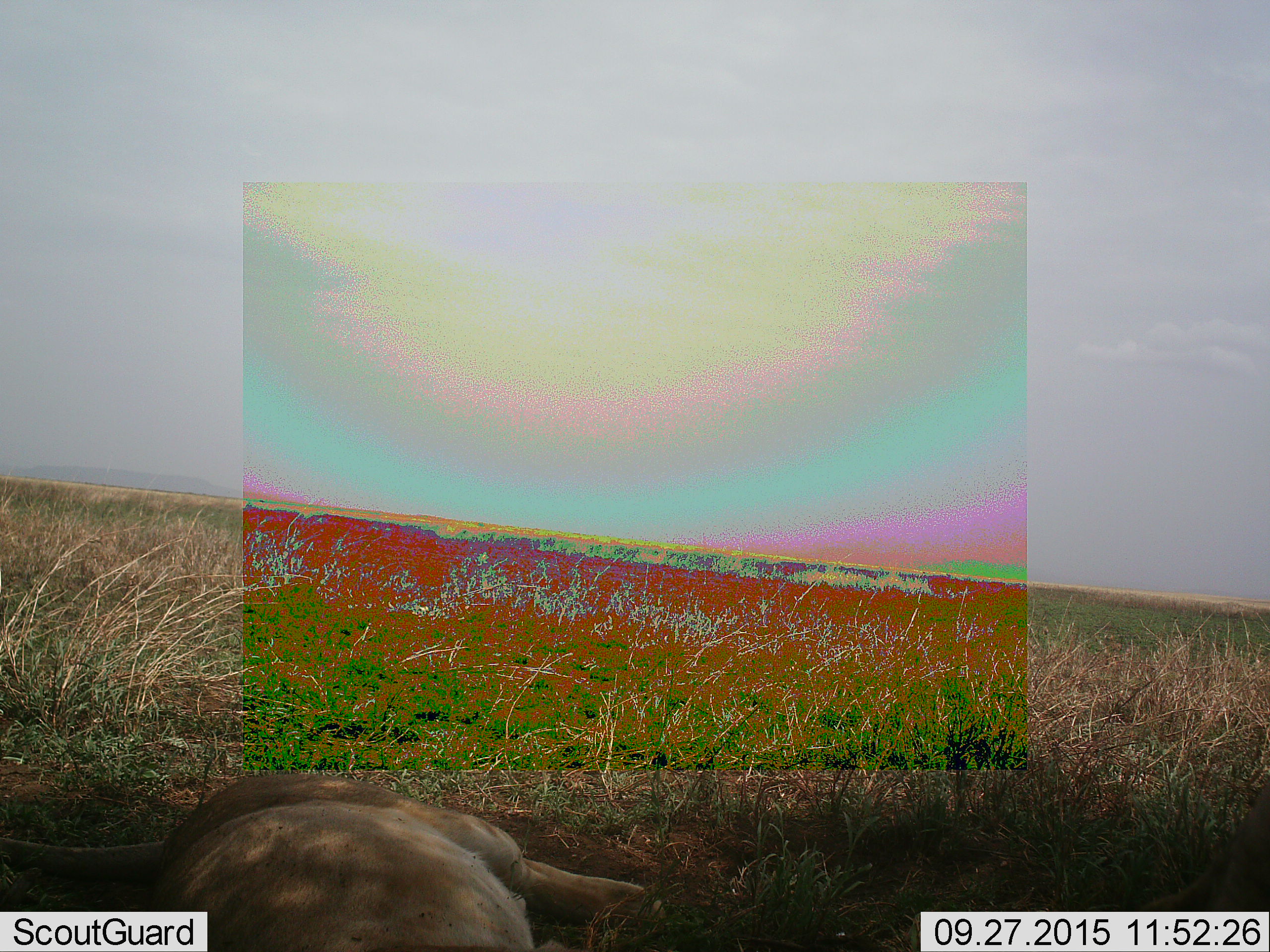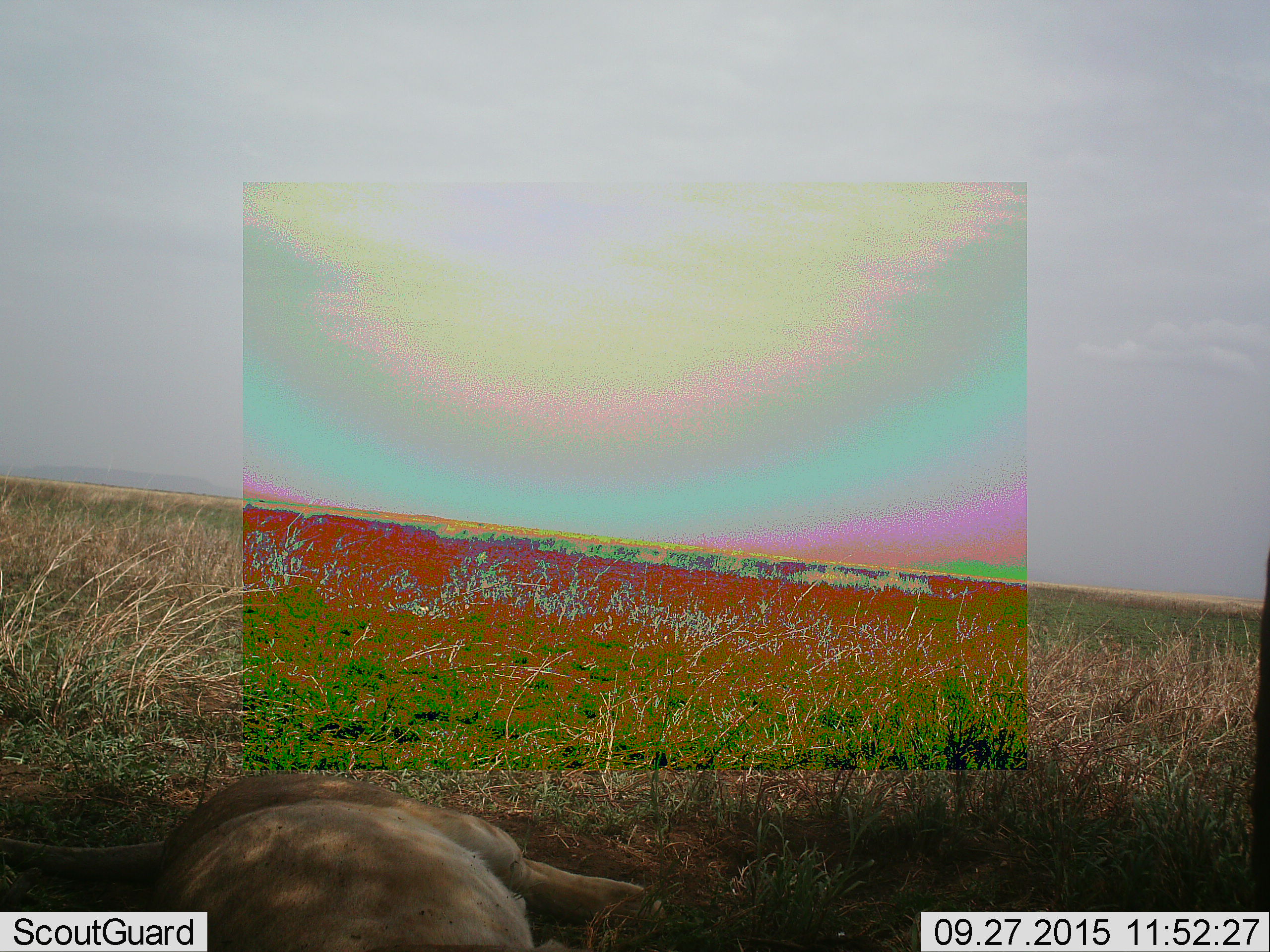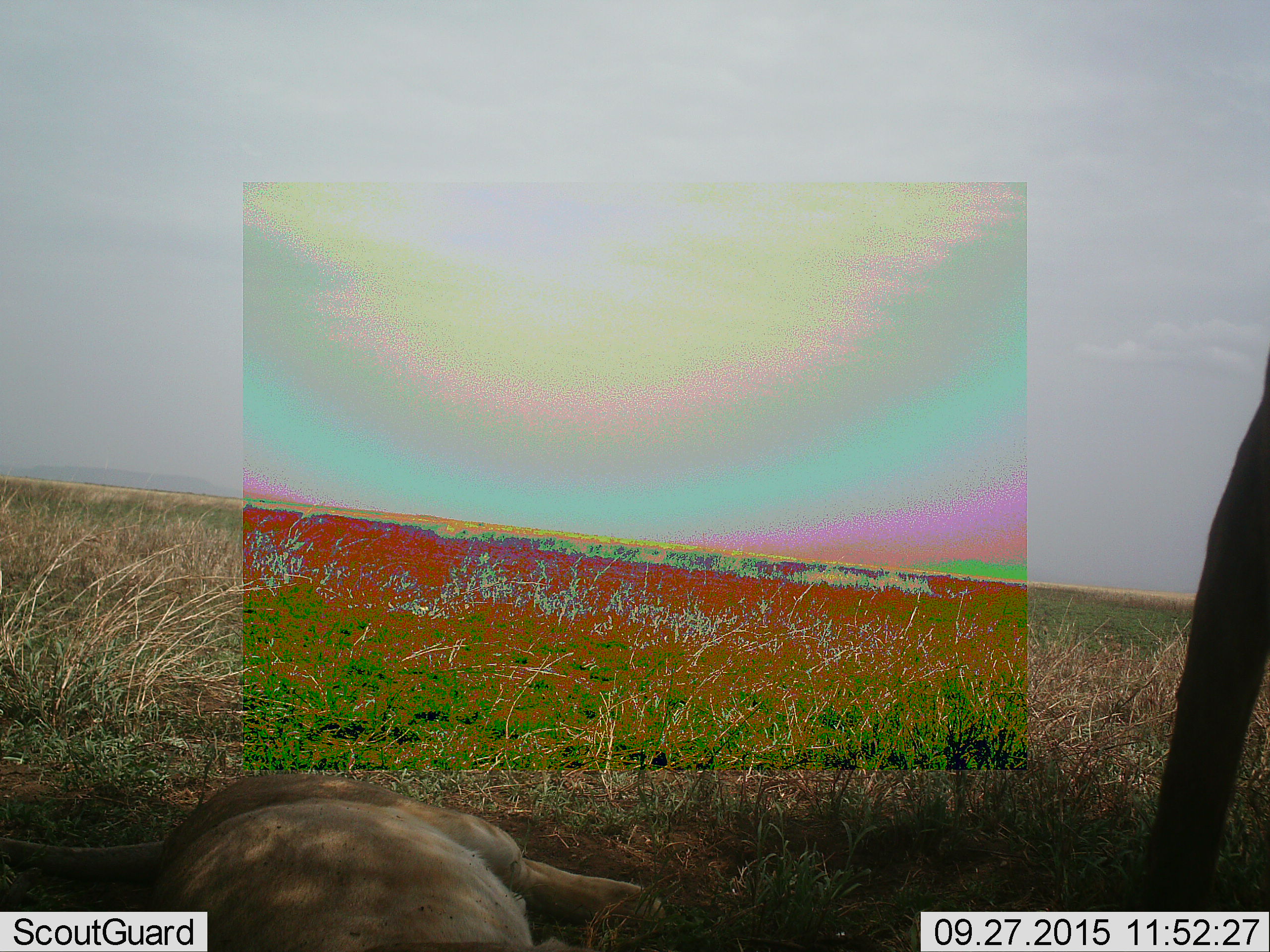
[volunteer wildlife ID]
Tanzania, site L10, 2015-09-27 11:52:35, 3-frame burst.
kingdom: Animalia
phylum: Chordata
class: Mammalia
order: Carnivora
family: Felidae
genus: Panthera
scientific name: Panthera leo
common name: lion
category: lionfemale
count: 1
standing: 12%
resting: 100%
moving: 0%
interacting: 0%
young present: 0%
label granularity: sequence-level